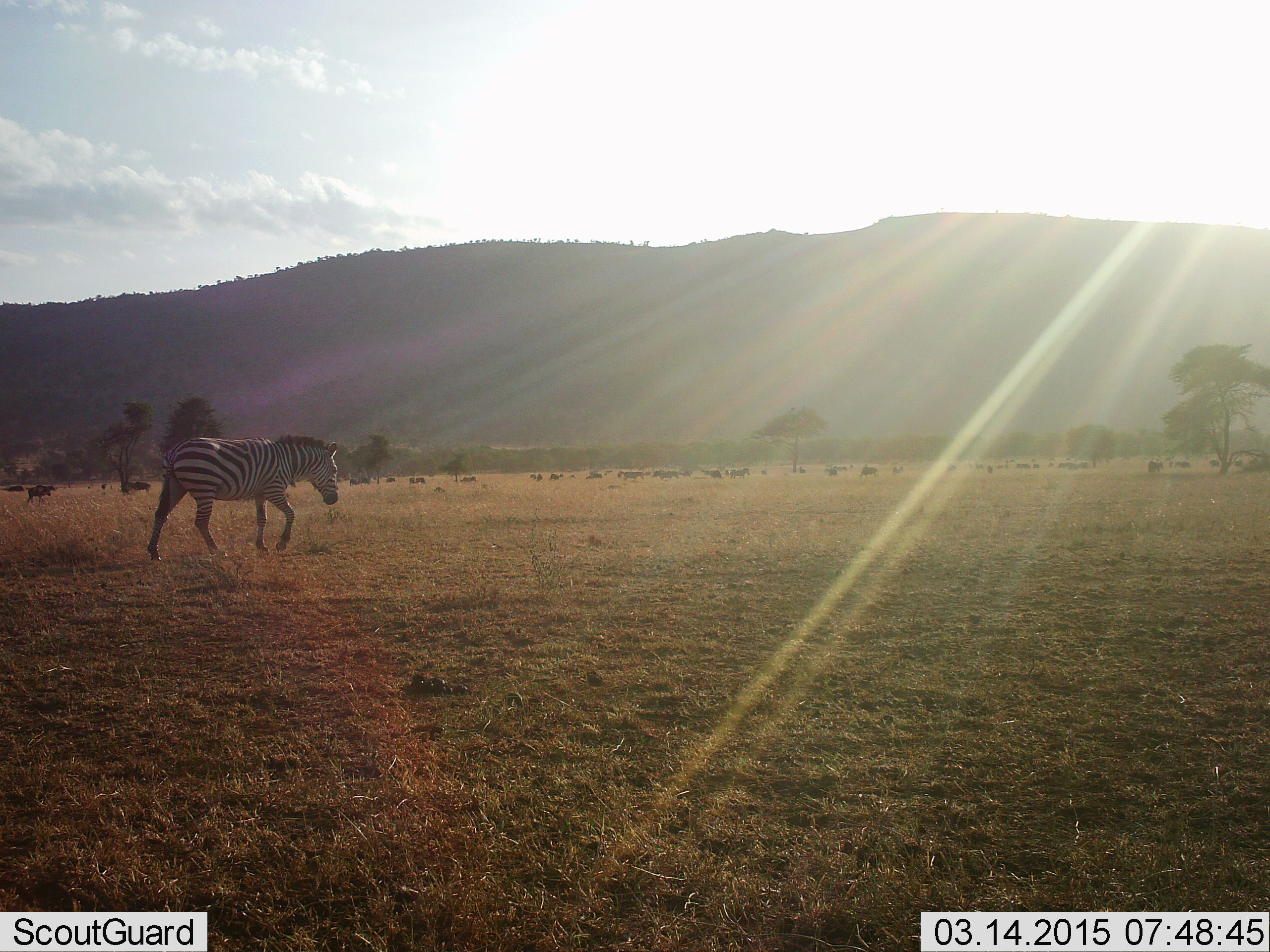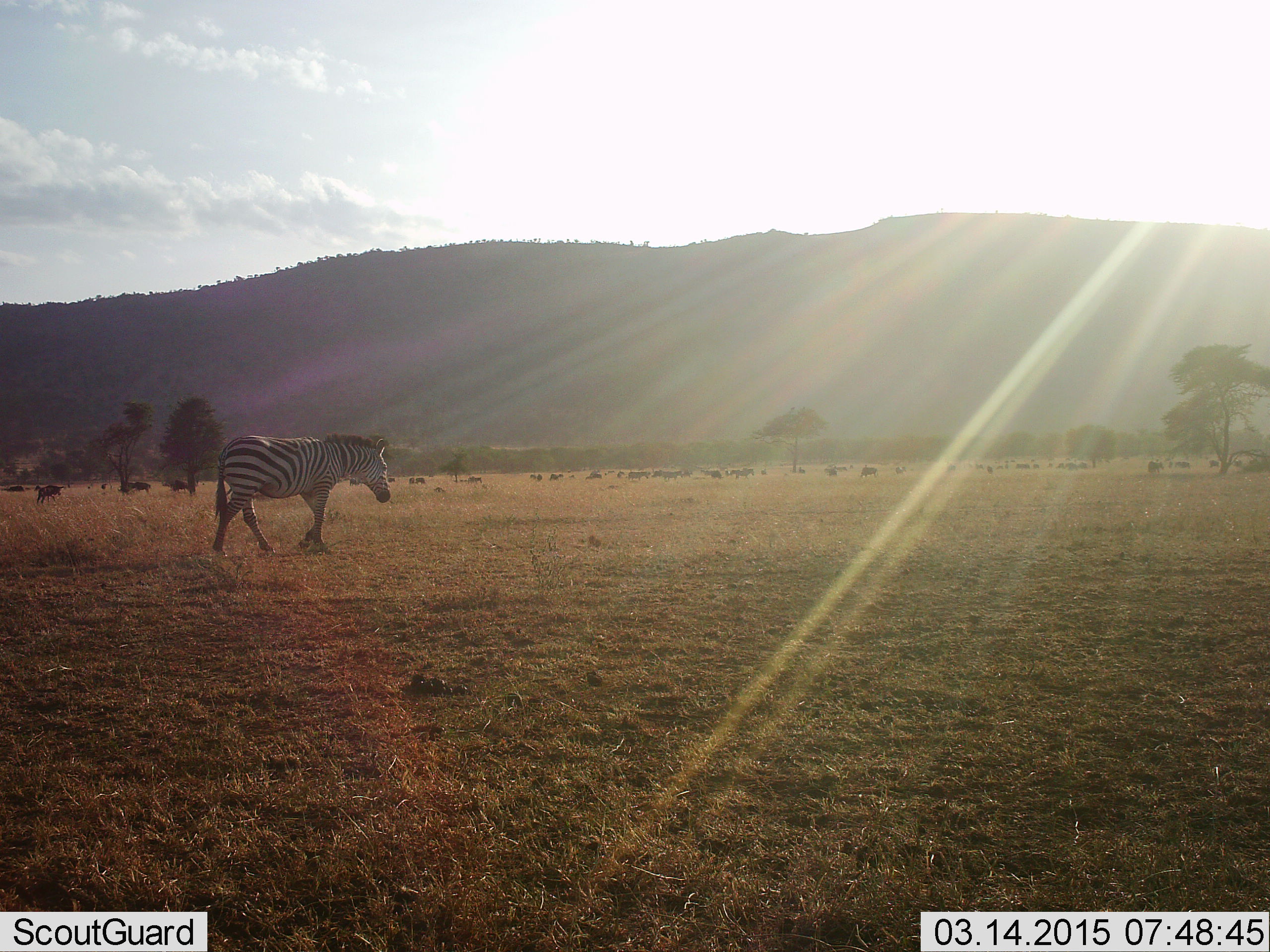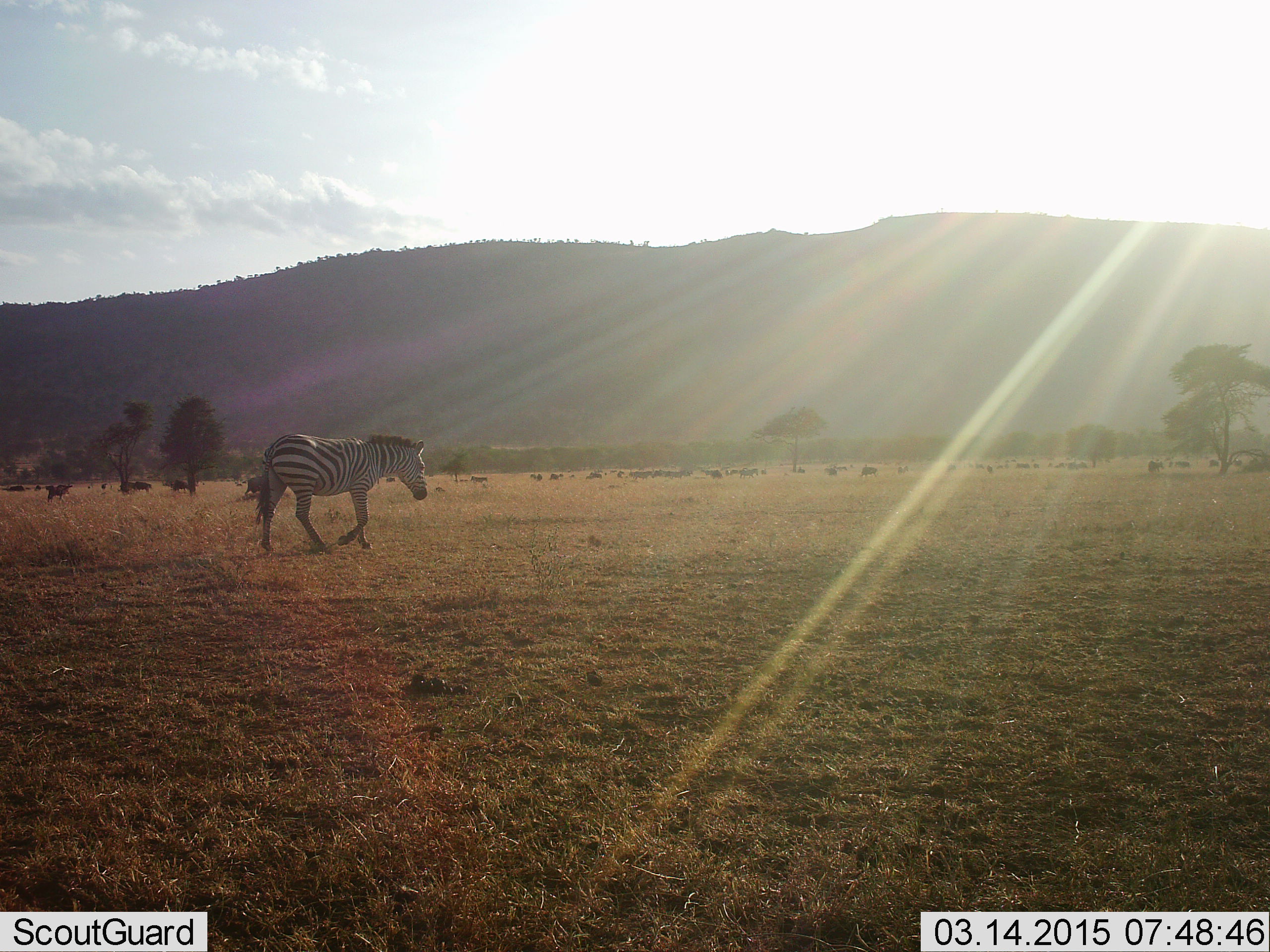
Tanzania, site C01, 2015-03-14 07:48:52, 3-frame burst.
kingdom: Animalia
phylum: Chordata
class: Mammalia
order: Perissodactyla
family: Equidae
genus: Equus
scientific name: Equus quagga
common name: plains zebra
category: zebra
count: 1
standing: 6%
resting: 0%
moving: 94%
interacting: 0%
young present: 0%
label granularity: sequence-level